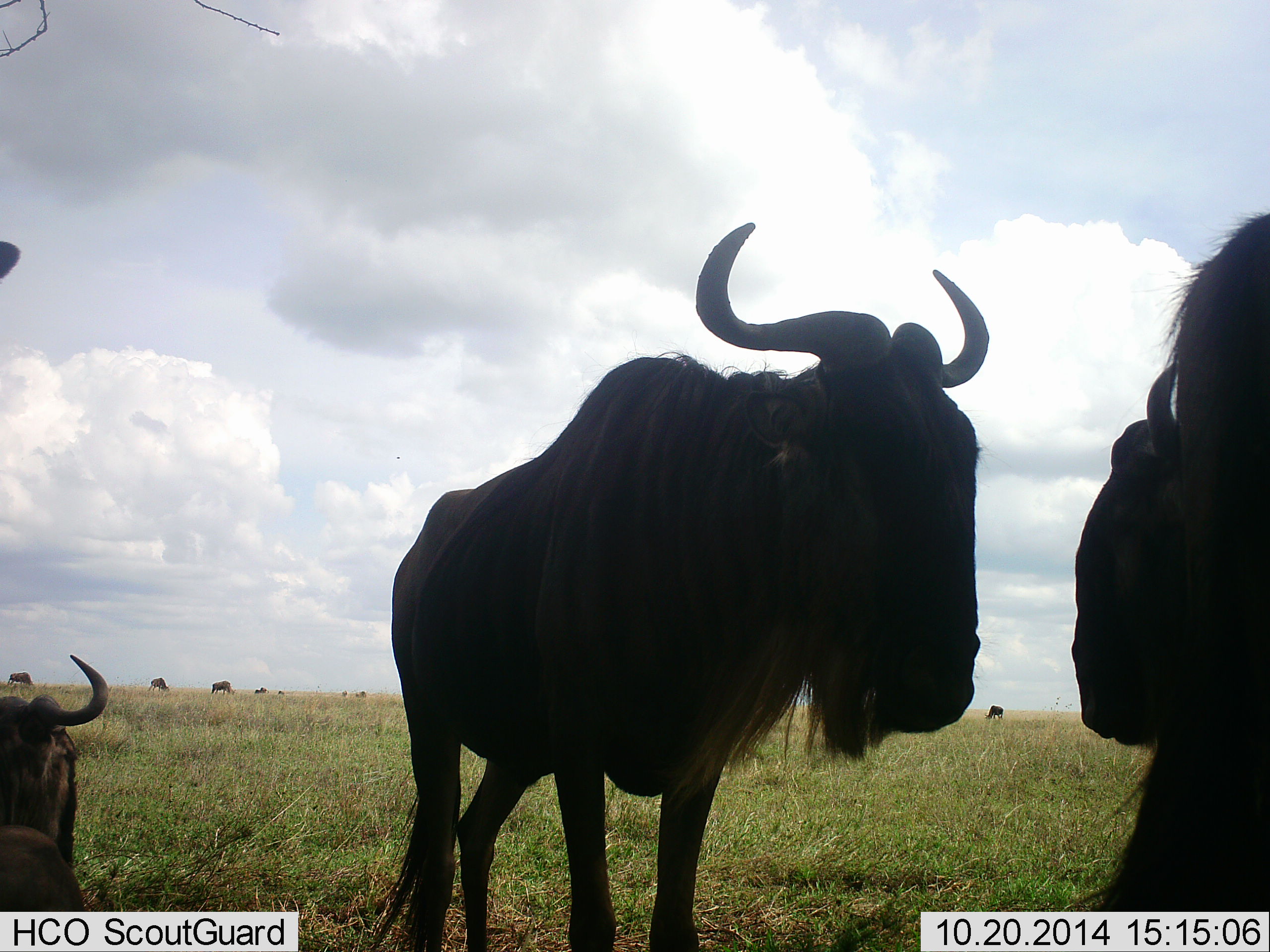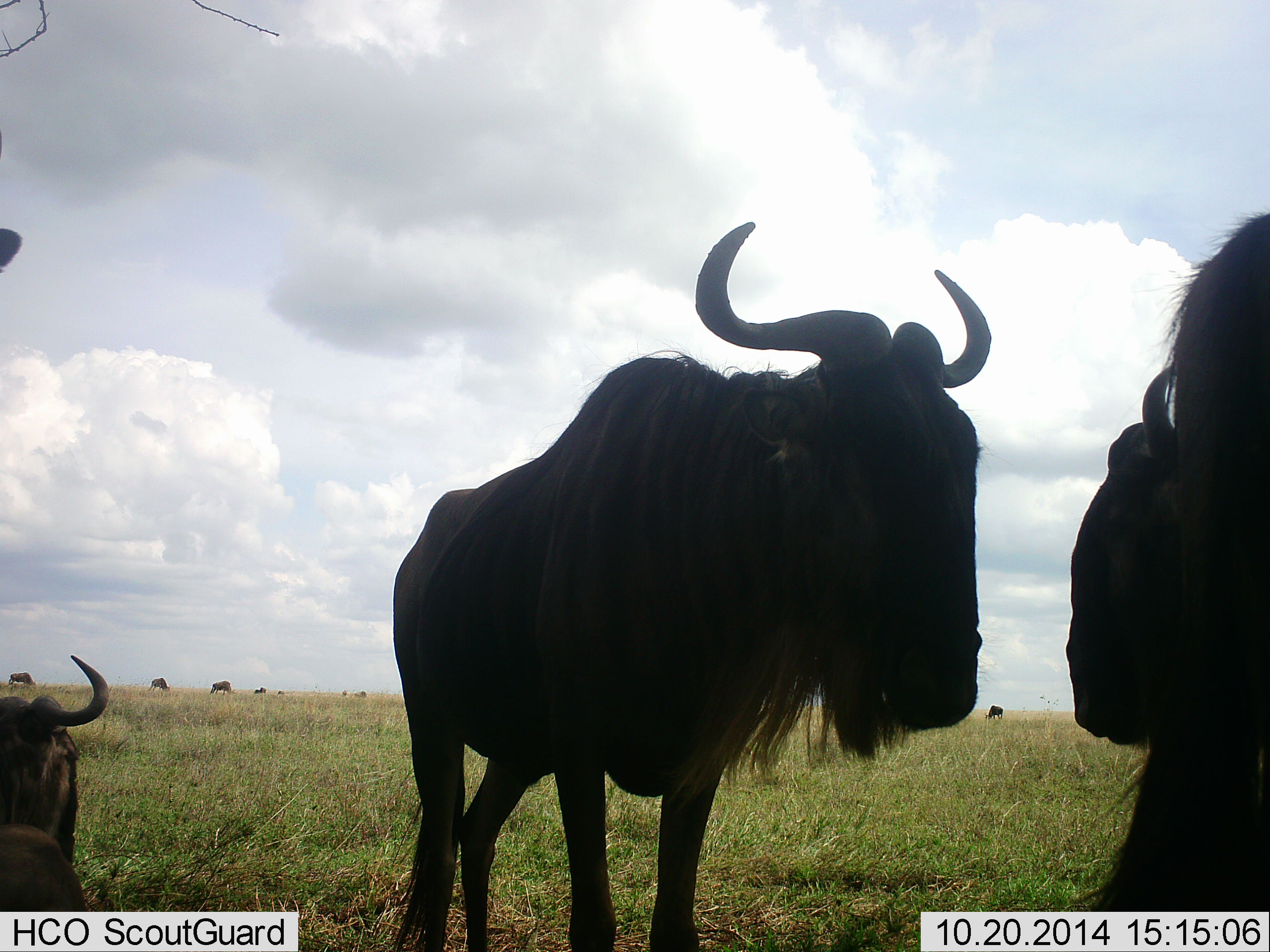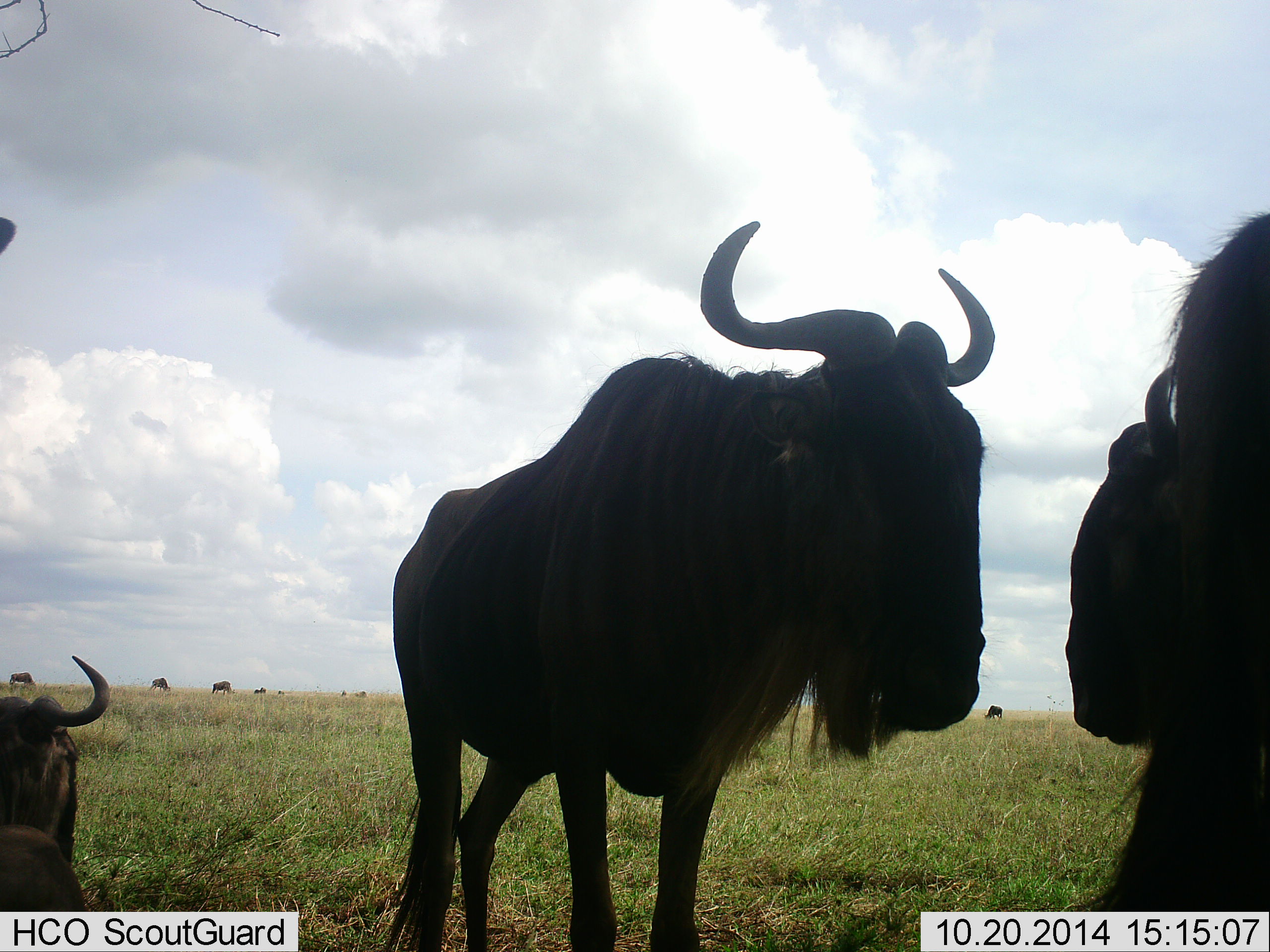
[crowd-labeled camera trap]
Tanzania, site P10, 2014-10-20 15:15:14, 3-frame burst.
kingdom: Animalia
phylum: Chordata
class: Mammalia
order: Artiodactyla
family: Bovidae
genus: Connochaetes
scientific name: Connochaetes taurinus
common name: blue wildebeest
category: wildebeest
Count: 8.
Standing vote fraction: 90%.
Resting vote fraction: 70%.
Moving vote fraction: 10%.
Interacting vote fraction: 10%.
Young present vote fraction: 0%.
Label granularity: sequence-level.